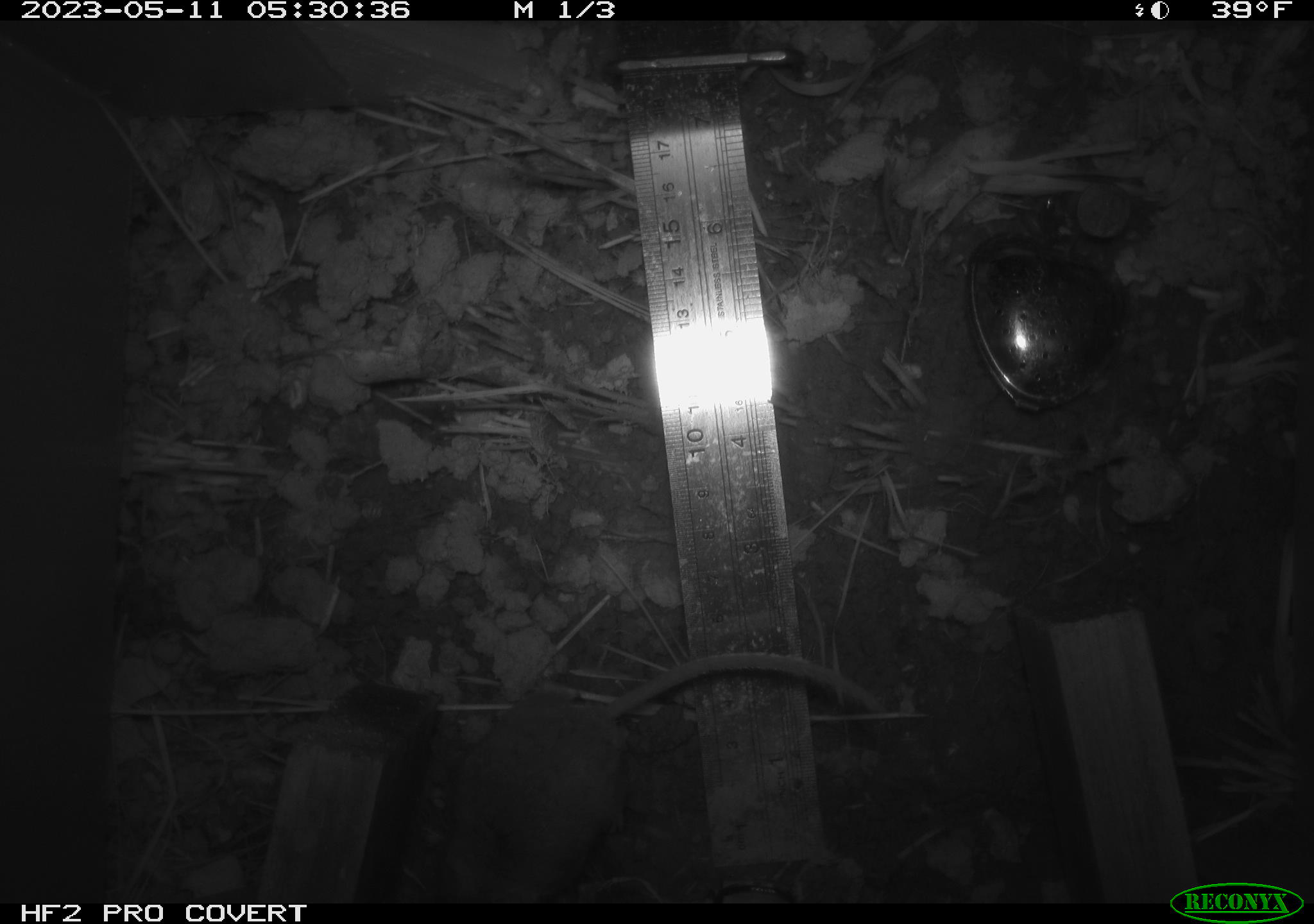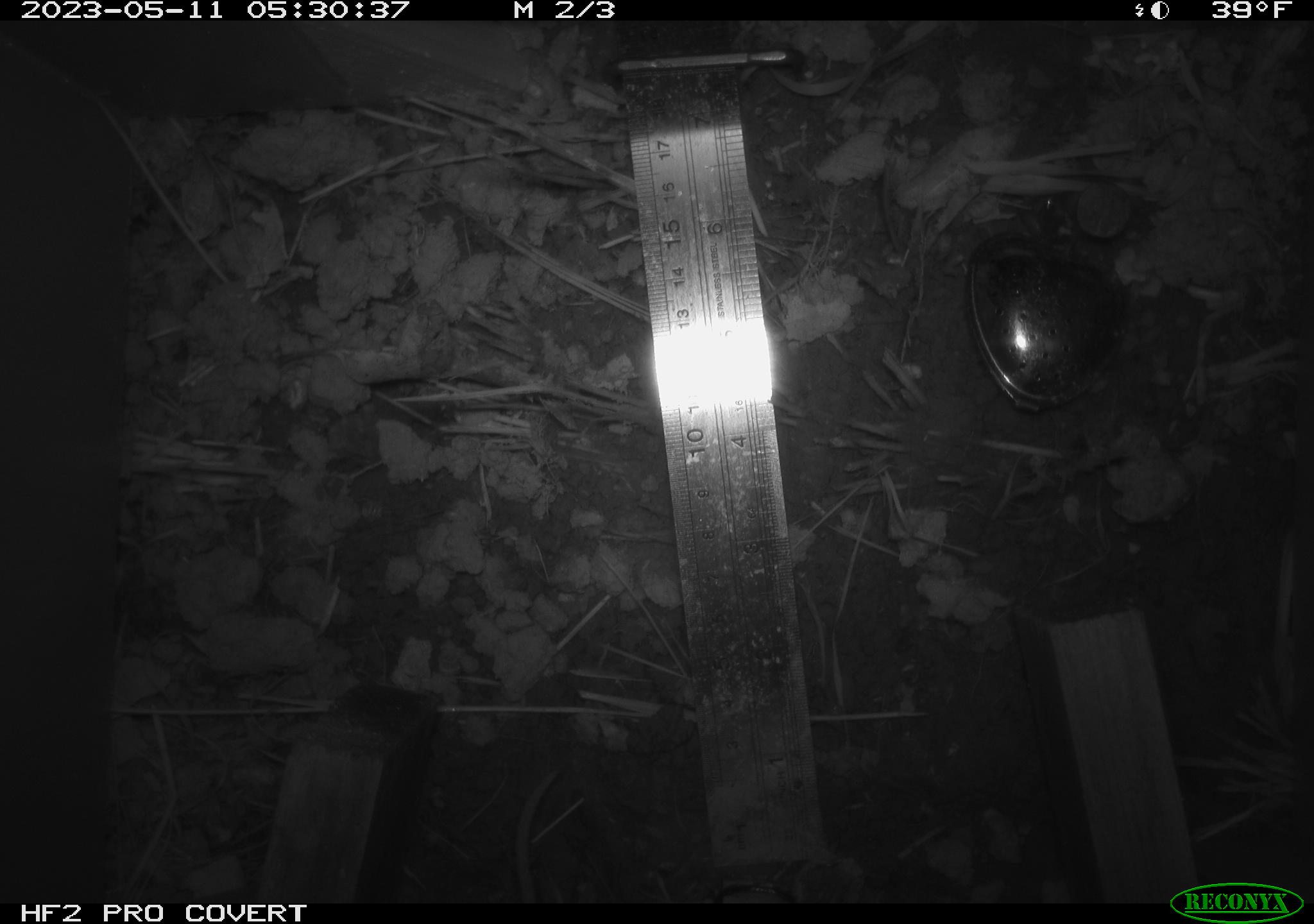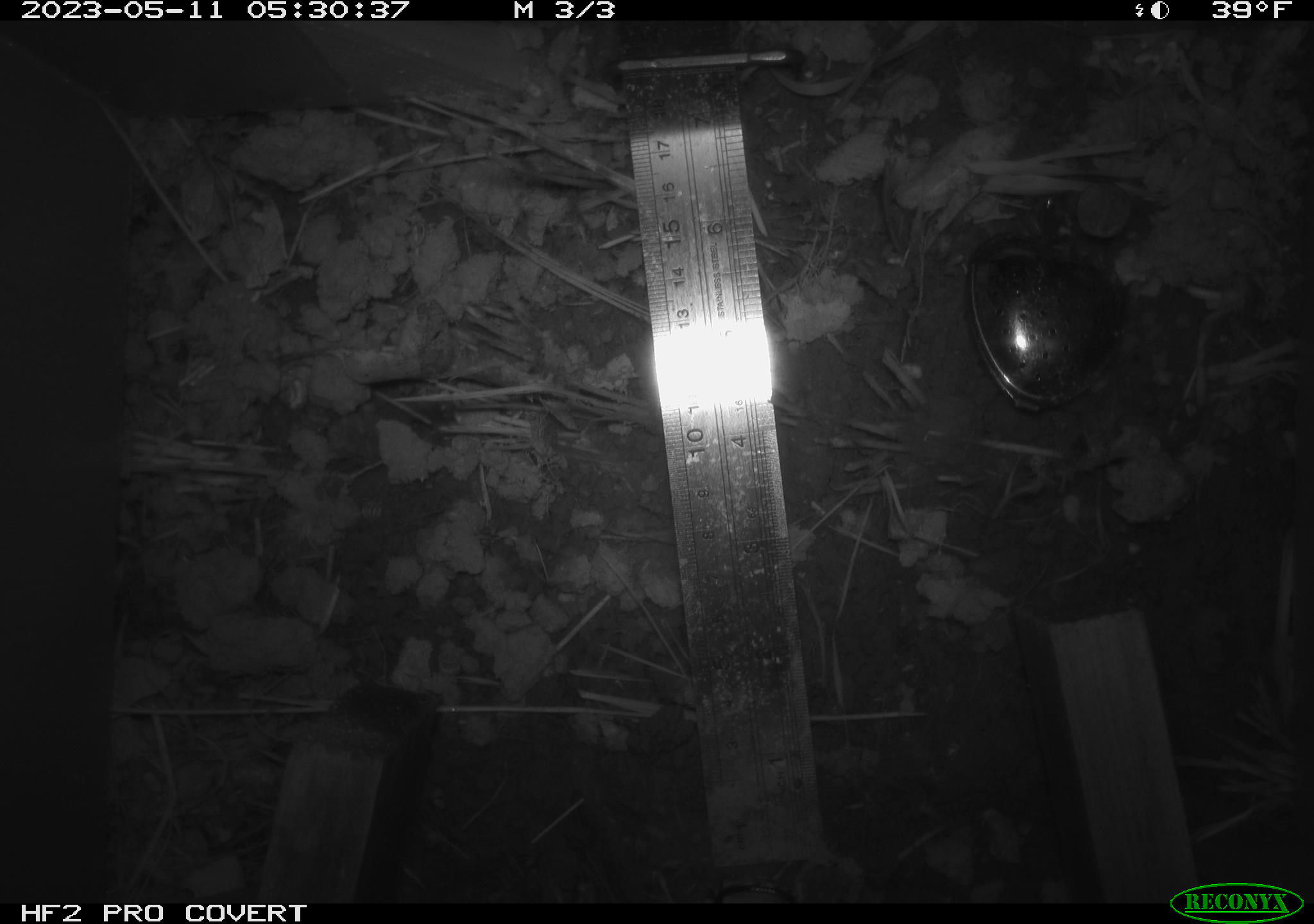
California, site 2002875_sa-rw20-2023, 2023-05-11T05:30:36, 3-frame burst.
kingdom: Animalia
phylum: Chordata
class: Mammalia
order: Rodentia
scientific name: Rodentia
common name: mouse species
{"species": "mouse species (Rodentia)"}